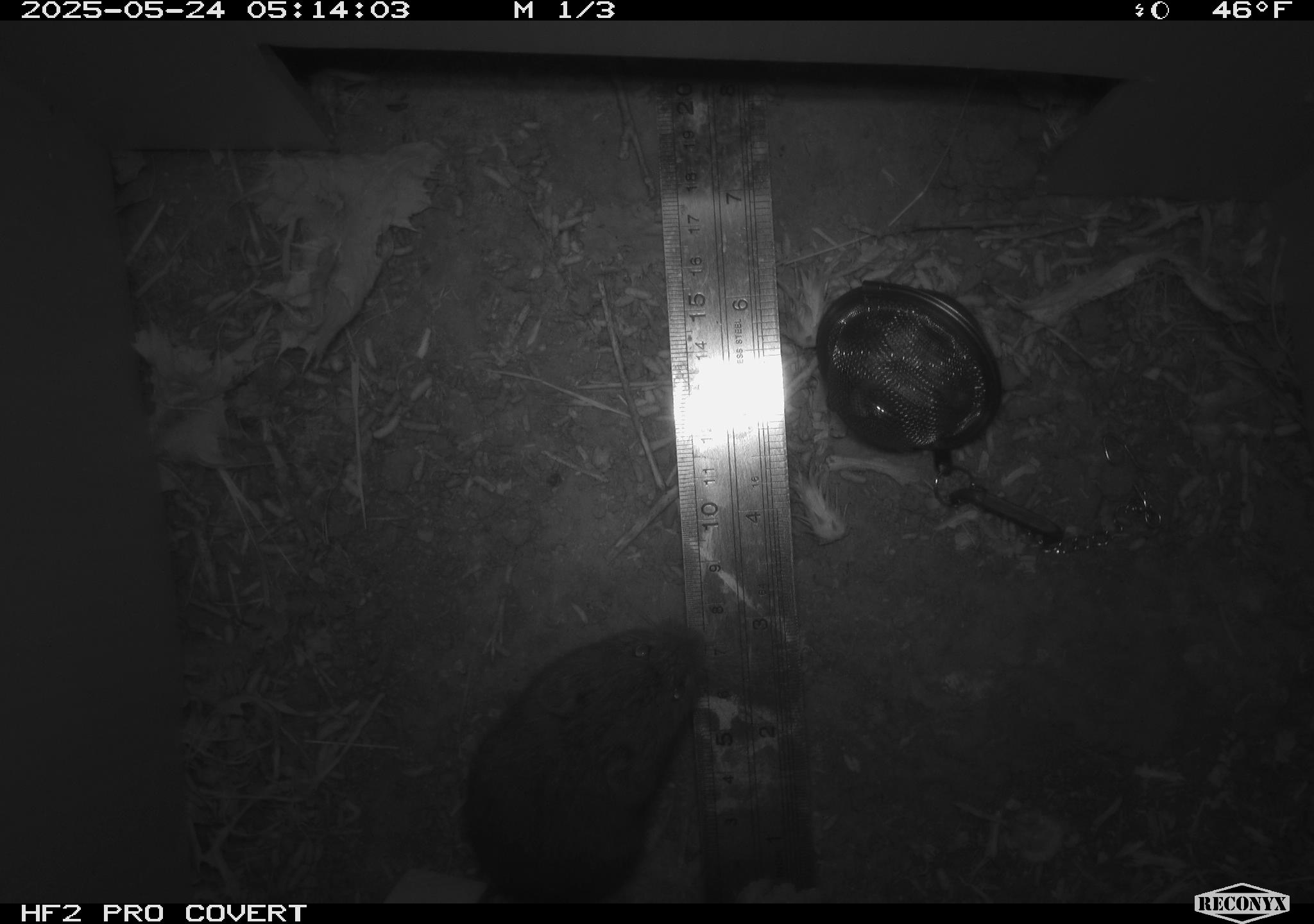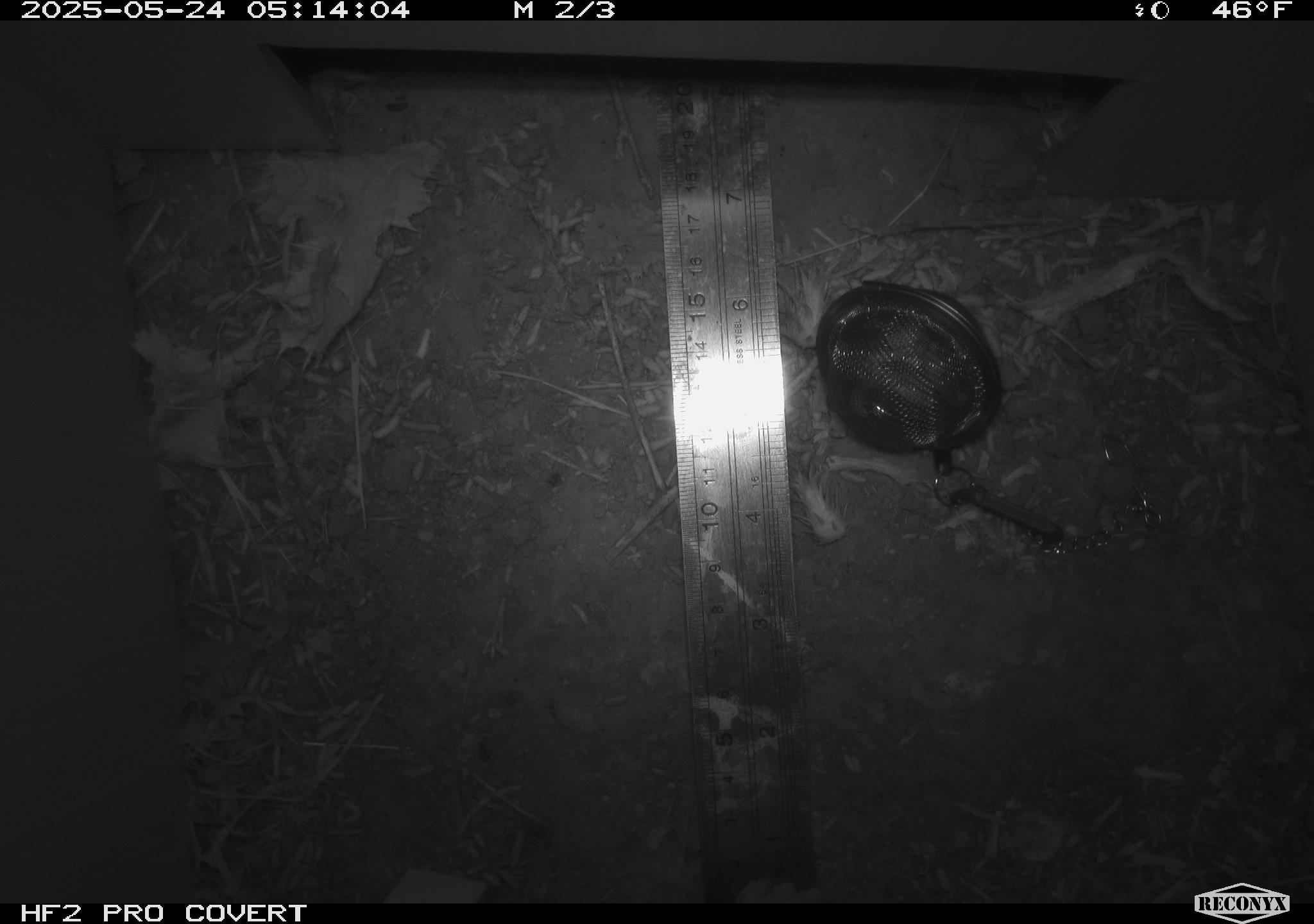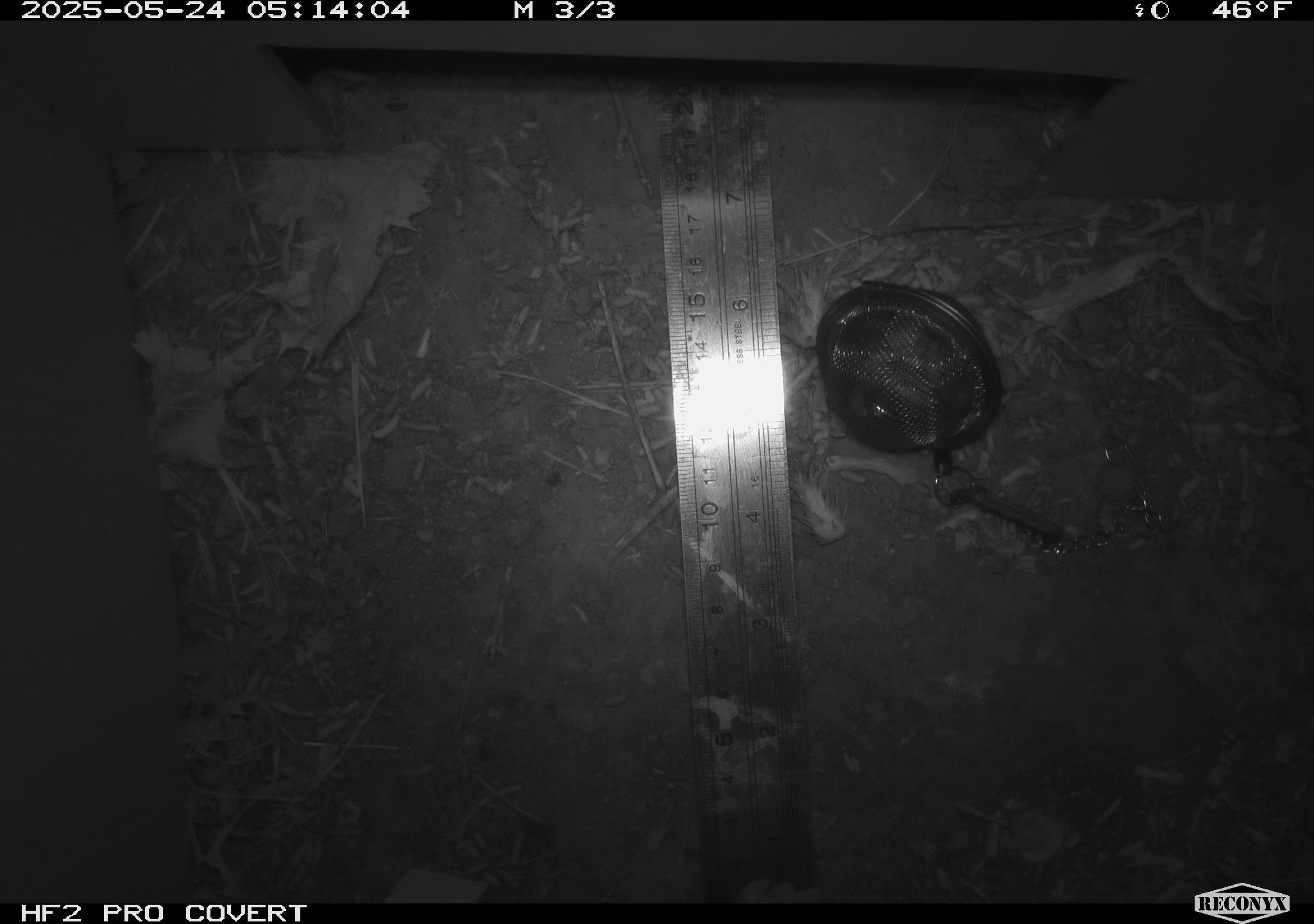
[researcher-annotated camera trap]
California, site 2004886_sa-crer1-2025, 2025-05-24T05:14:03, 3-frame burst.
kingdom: Animalia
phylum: Chordata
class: Mammalia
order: Rodentia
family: Cricetidae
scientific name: Arvicolinae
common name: voles, lemmings, and muskrats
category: arvicolinae subfamily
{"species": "arvicolinae subfamily (voles, lemmings, and muskrats) (Arvicolinae)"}